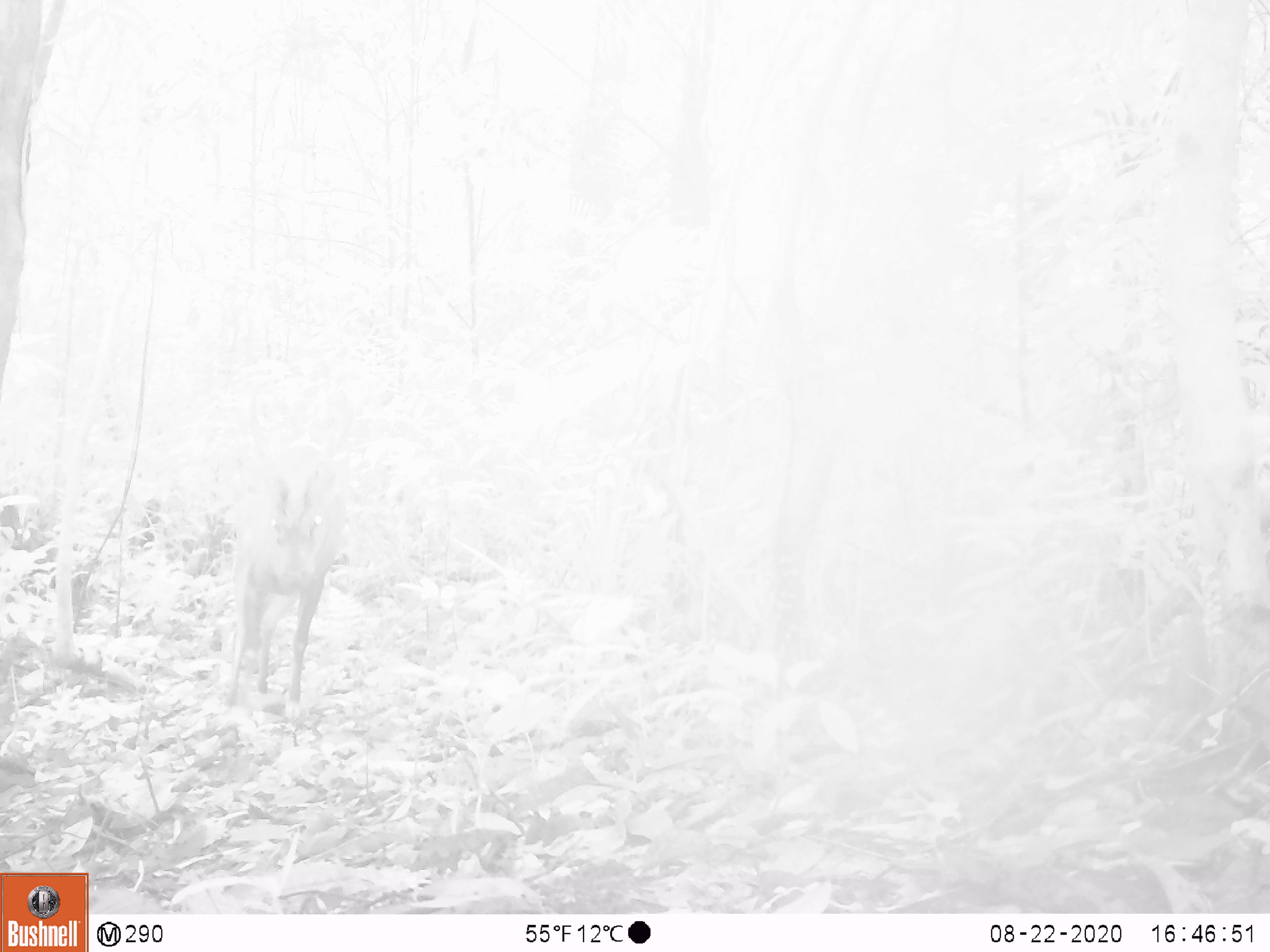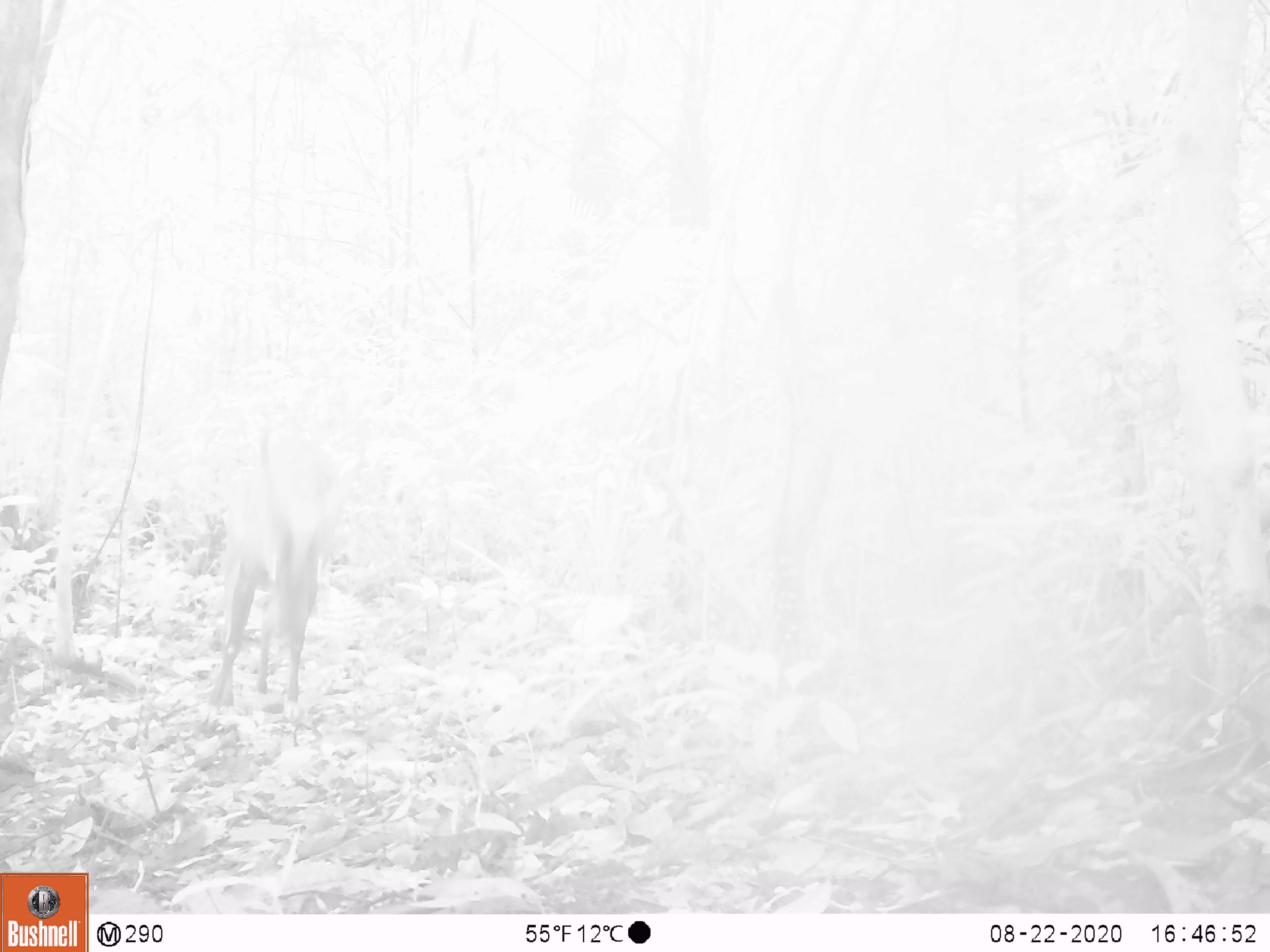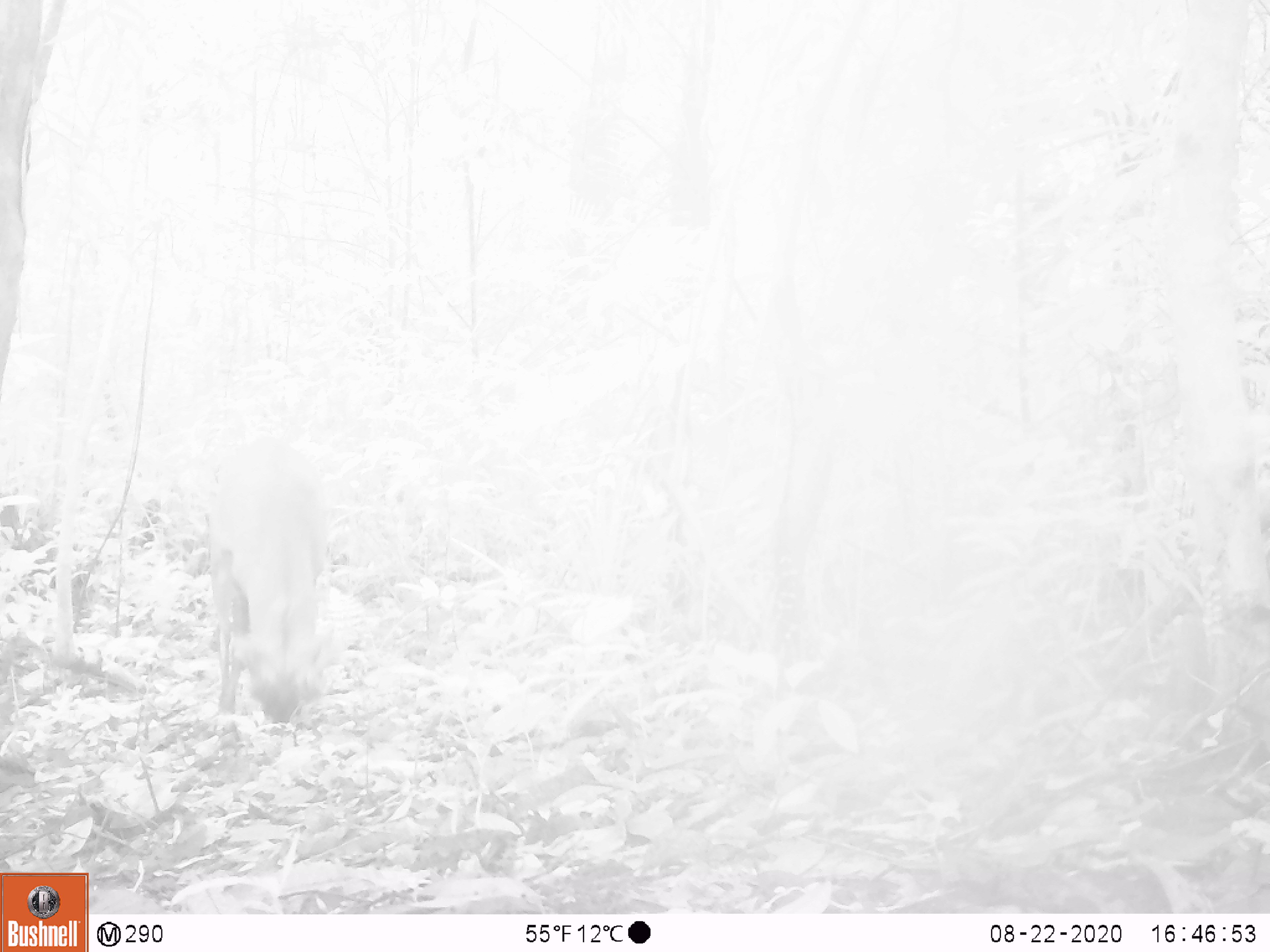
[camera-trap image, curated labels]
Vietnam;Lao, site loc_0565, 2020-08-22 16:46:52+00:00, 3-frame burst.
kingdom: Animalia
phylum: Chordata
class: Mammalia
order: Artiodactyla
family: Cervidae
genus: Muntiacus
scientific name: Muntiacus vuquangensis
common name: large-antlered muntjac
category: large antlered muntjac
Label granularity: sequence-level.